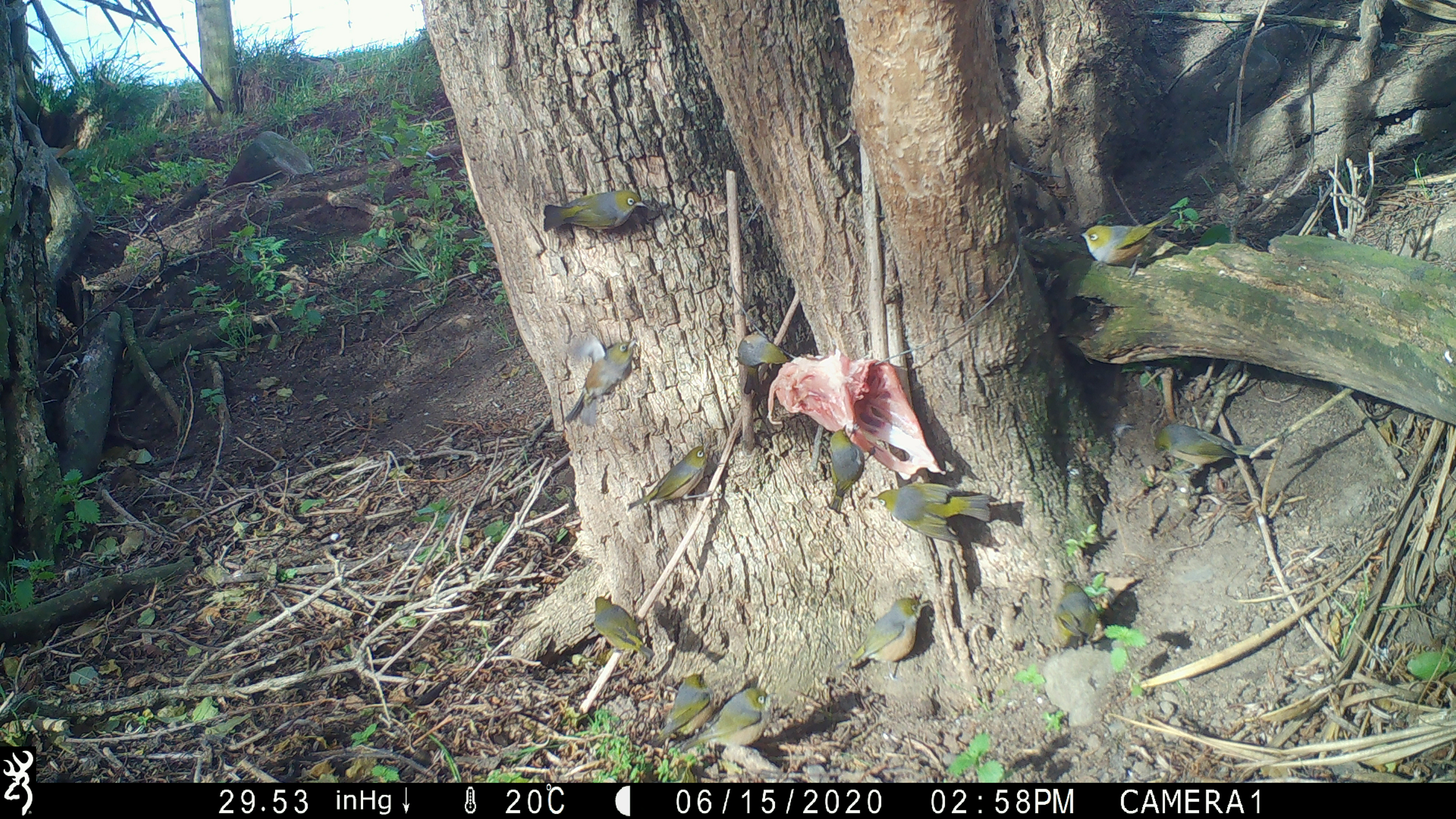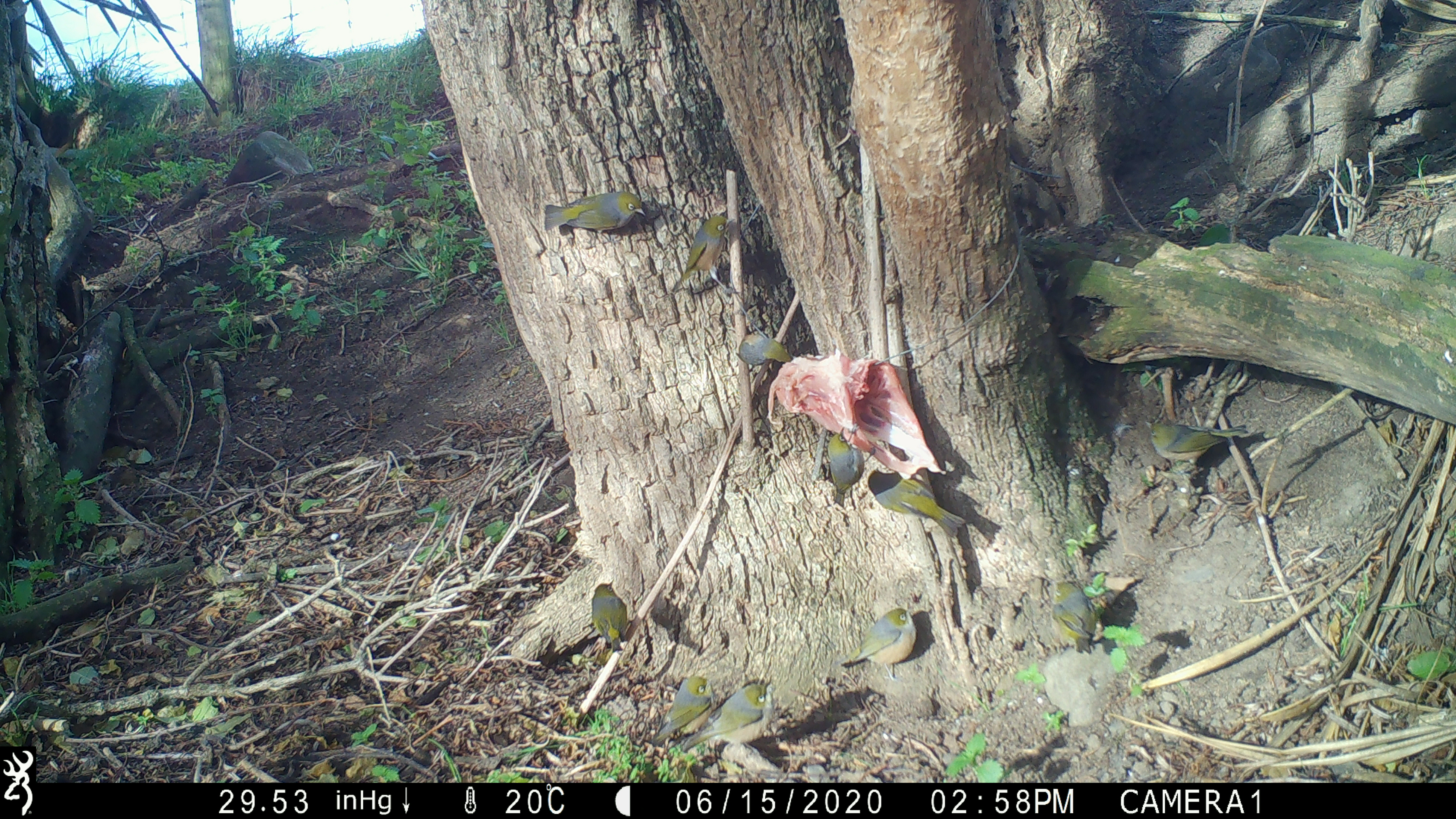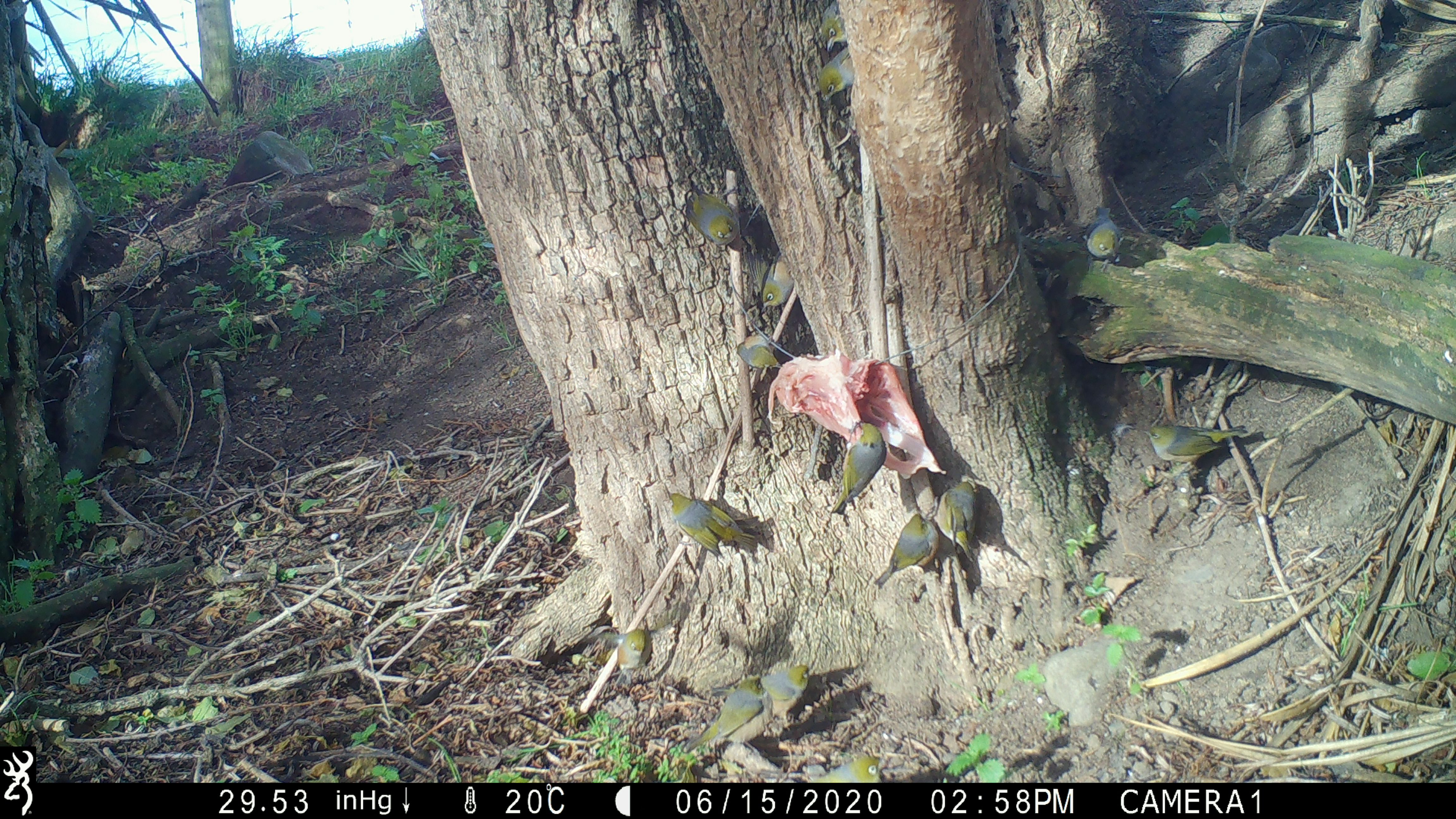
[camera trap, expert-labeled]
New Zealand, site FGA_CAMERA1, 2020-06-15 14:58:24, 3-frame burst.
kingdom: Animalia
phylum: Chordata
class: Aves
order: Passeriformes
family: Zosteropidae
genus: Zosterops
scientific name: Zosterops lateralis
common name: silvereye